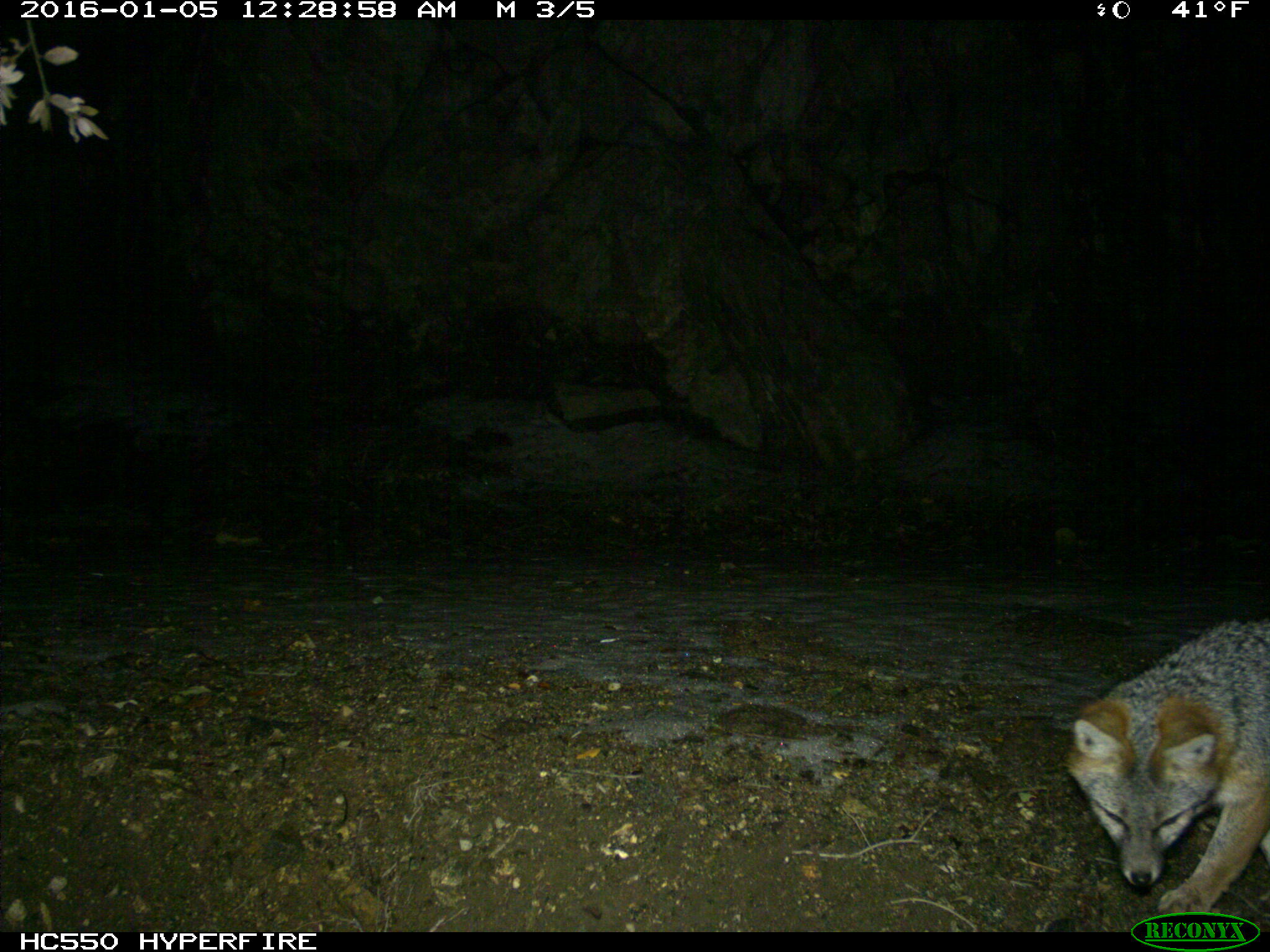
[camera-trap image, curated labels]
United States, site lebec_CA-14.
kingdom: Animalia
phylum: Chordata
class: Mammalia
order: Carnivora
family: Canidae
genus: Urocyon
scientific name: Urocyon cinereoargenteus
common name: gray fox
Urocyon cinereoargenteus (gray fox).